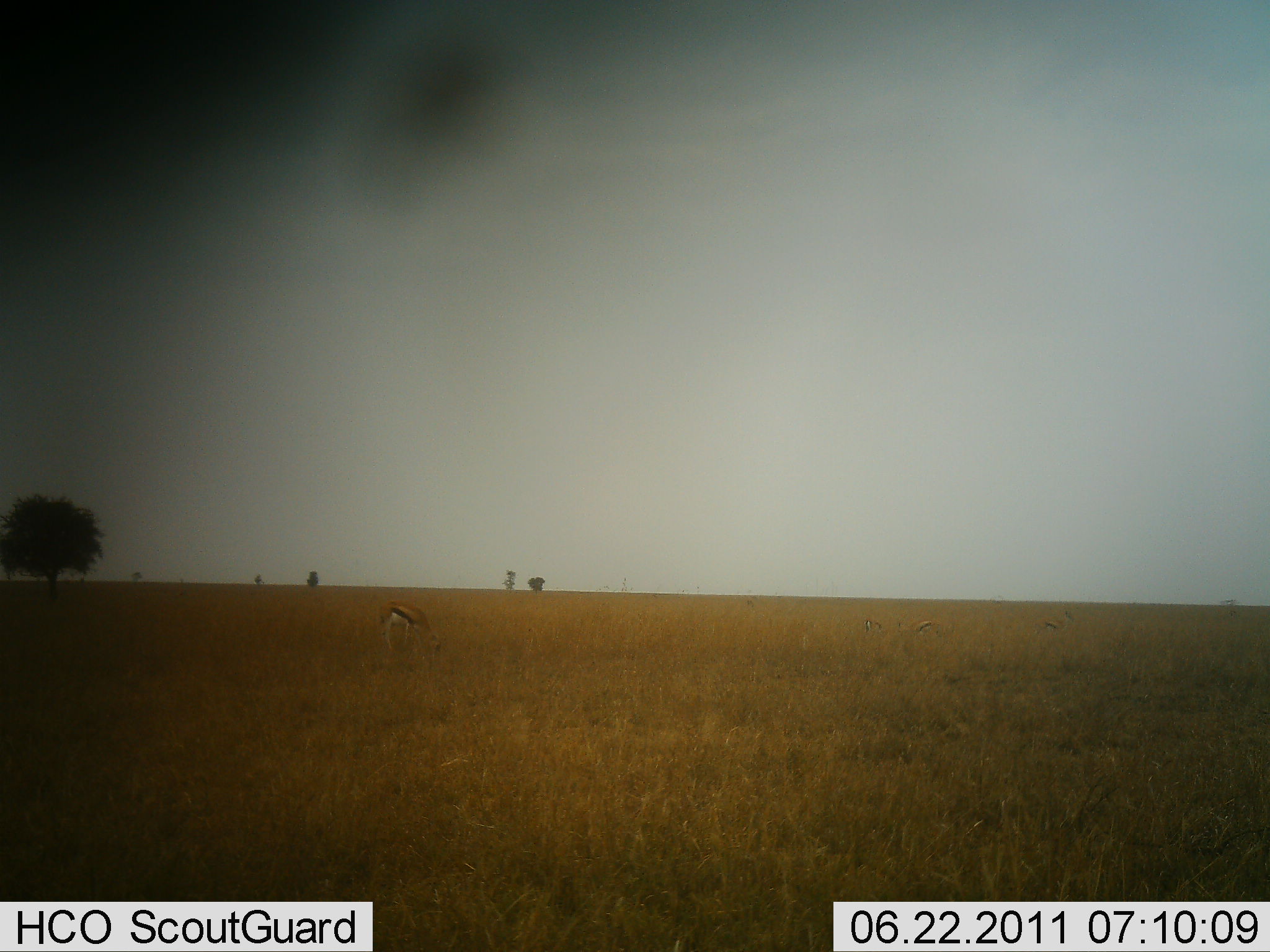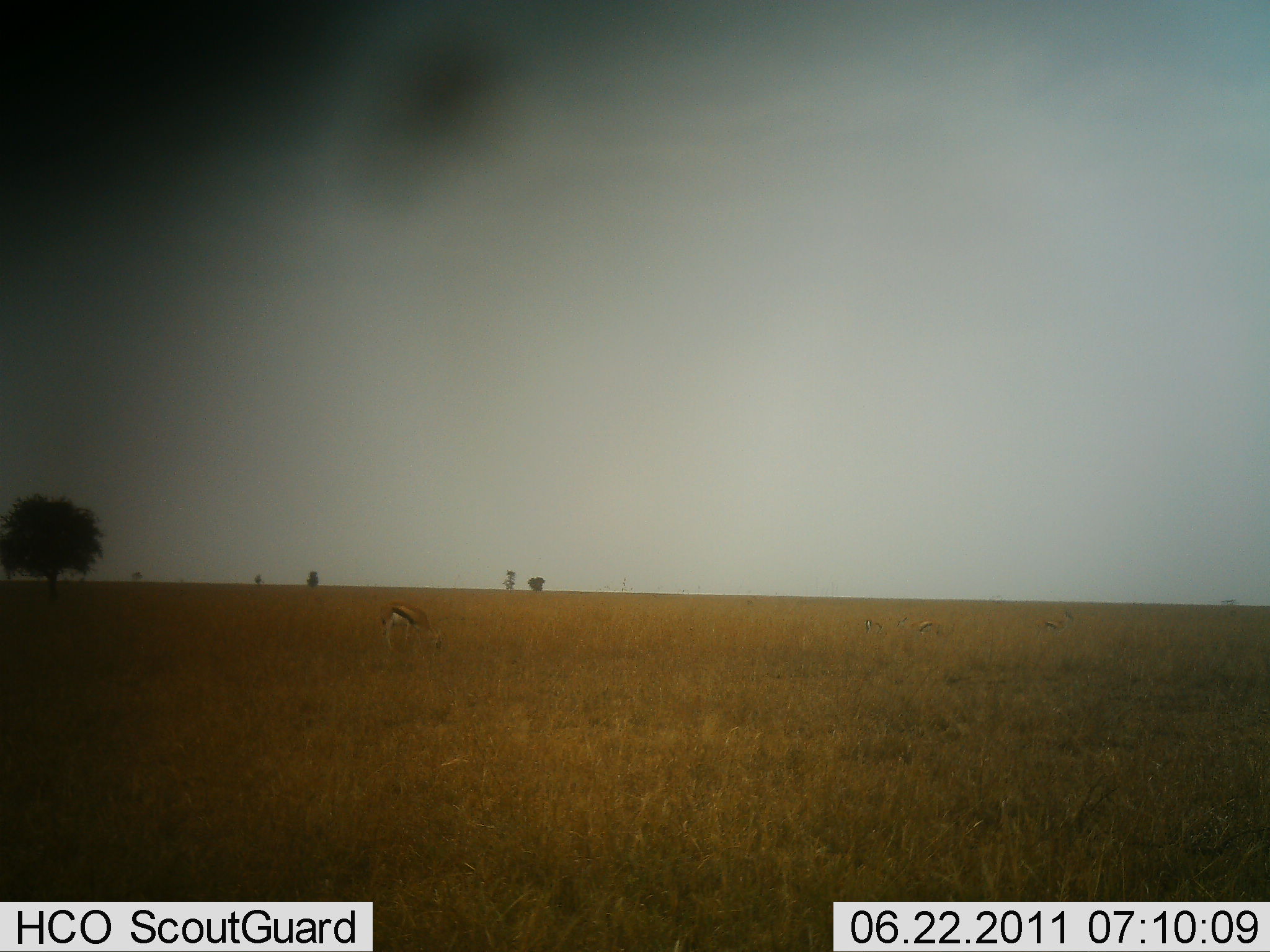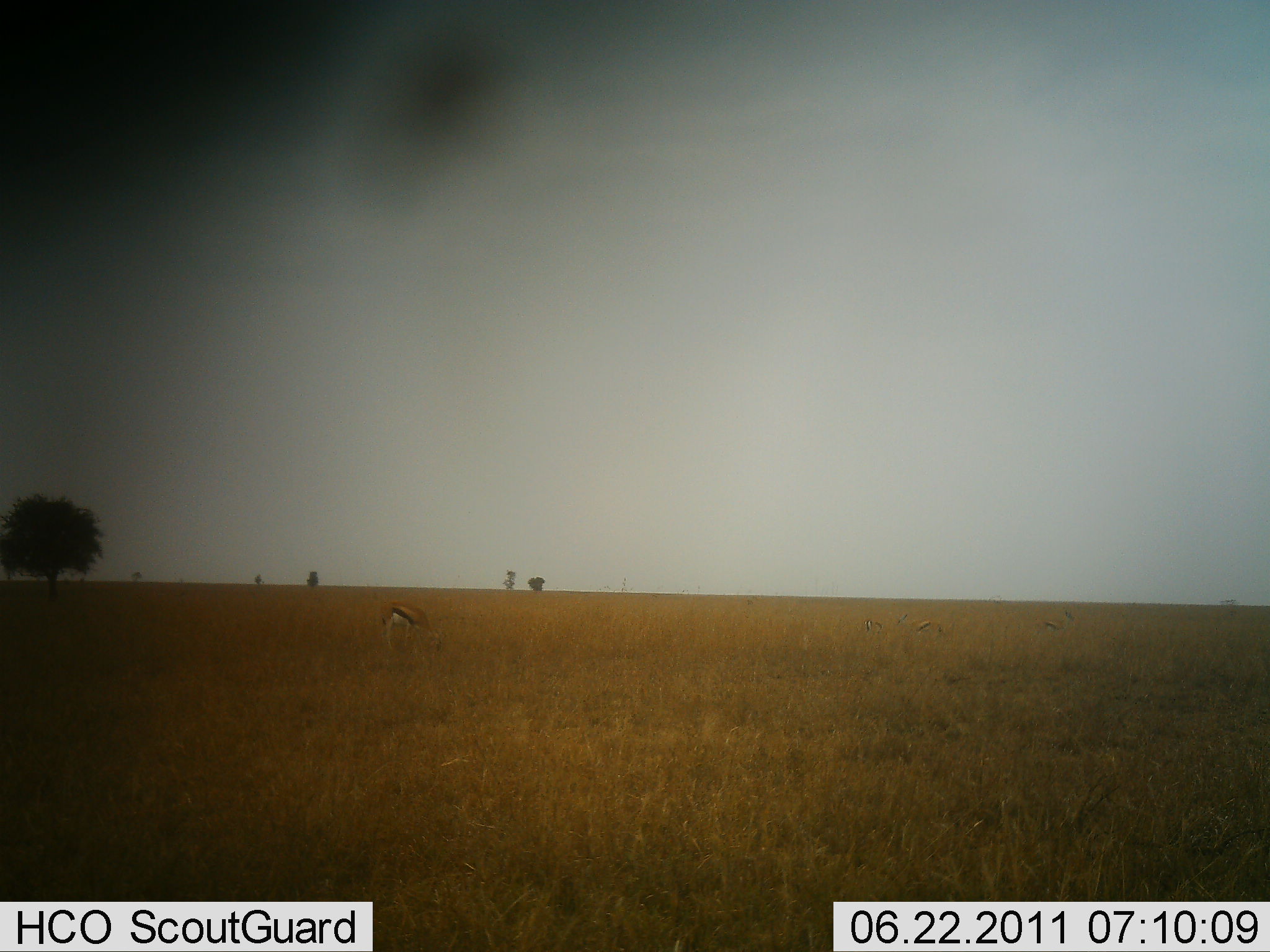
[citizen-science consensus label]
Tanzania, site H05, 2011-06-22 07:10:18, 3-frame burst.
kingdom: Animalia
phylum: Chordata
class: Mammalia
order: Artiodactyla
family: Bovidae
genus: Eudorcas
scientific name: Eudorcas thomsonii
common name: thomson's gazelle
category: gazellethomsons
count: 1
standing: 25%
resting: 0%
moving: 0%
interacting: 0%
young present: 0%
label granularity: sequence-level